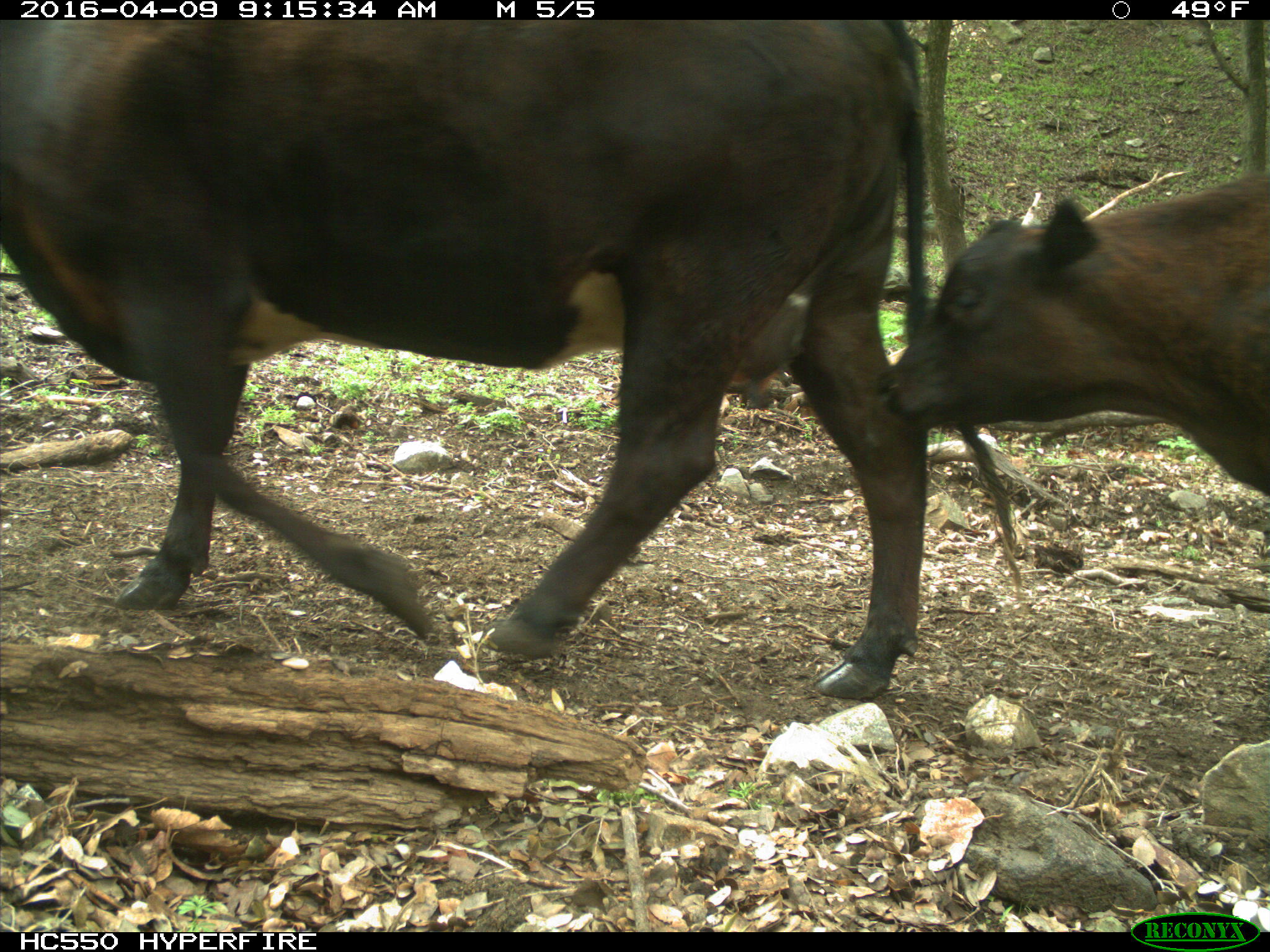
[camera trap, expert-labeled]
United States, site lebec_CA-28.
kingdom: Animalia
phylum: Chordata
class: Mammalia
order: Artiodactyla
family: Bovidae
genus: Bos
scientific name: Bos taurus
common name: domestic cow